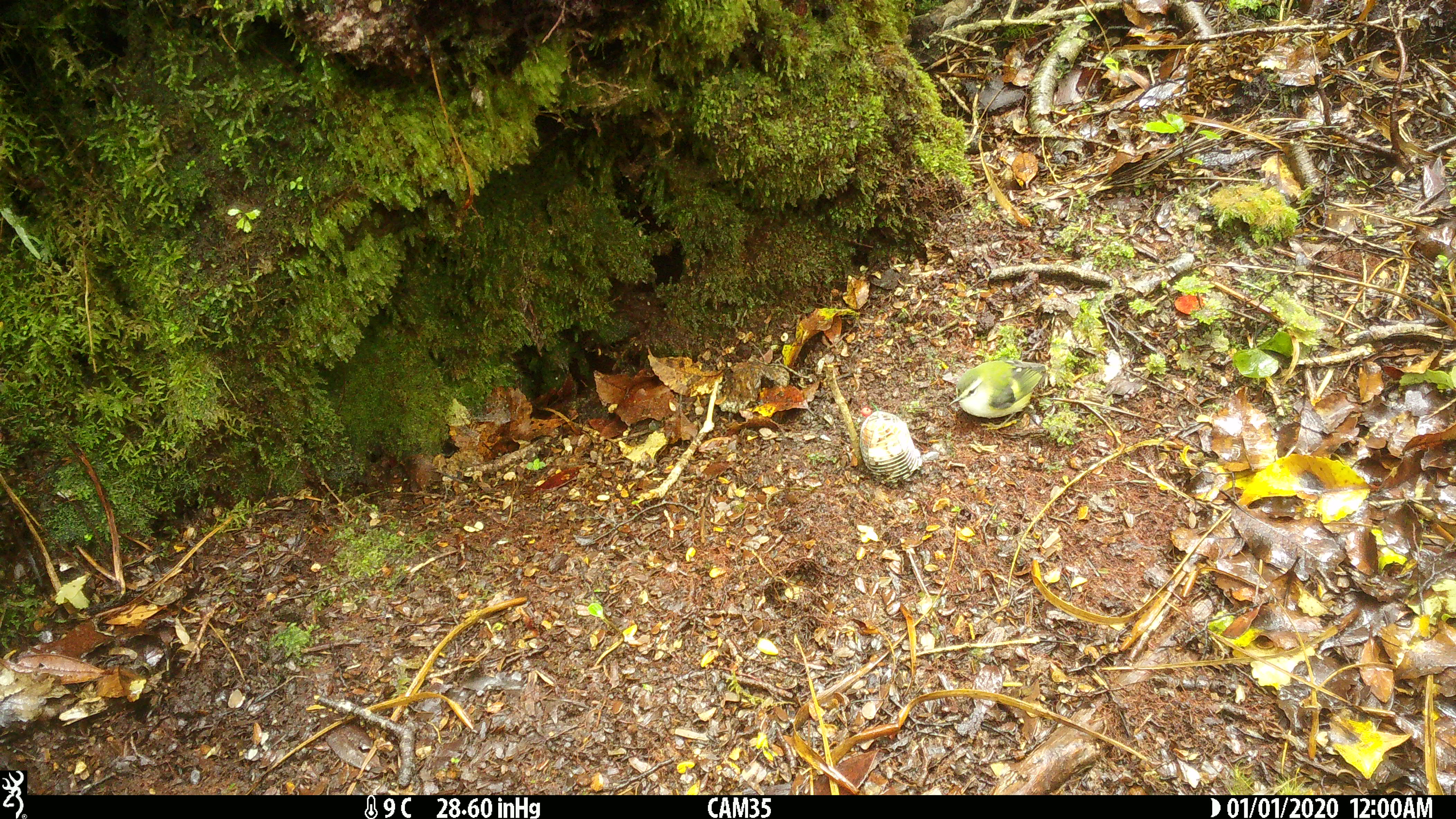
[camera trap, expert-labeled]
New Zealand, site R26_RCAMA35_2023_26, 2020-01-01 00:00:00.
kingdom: Animalia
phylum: Chordata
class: Aves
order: Passeriformes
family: Acanthisittidae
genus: Acanthisitta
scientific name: Acanthisitta chloris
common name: rifleman